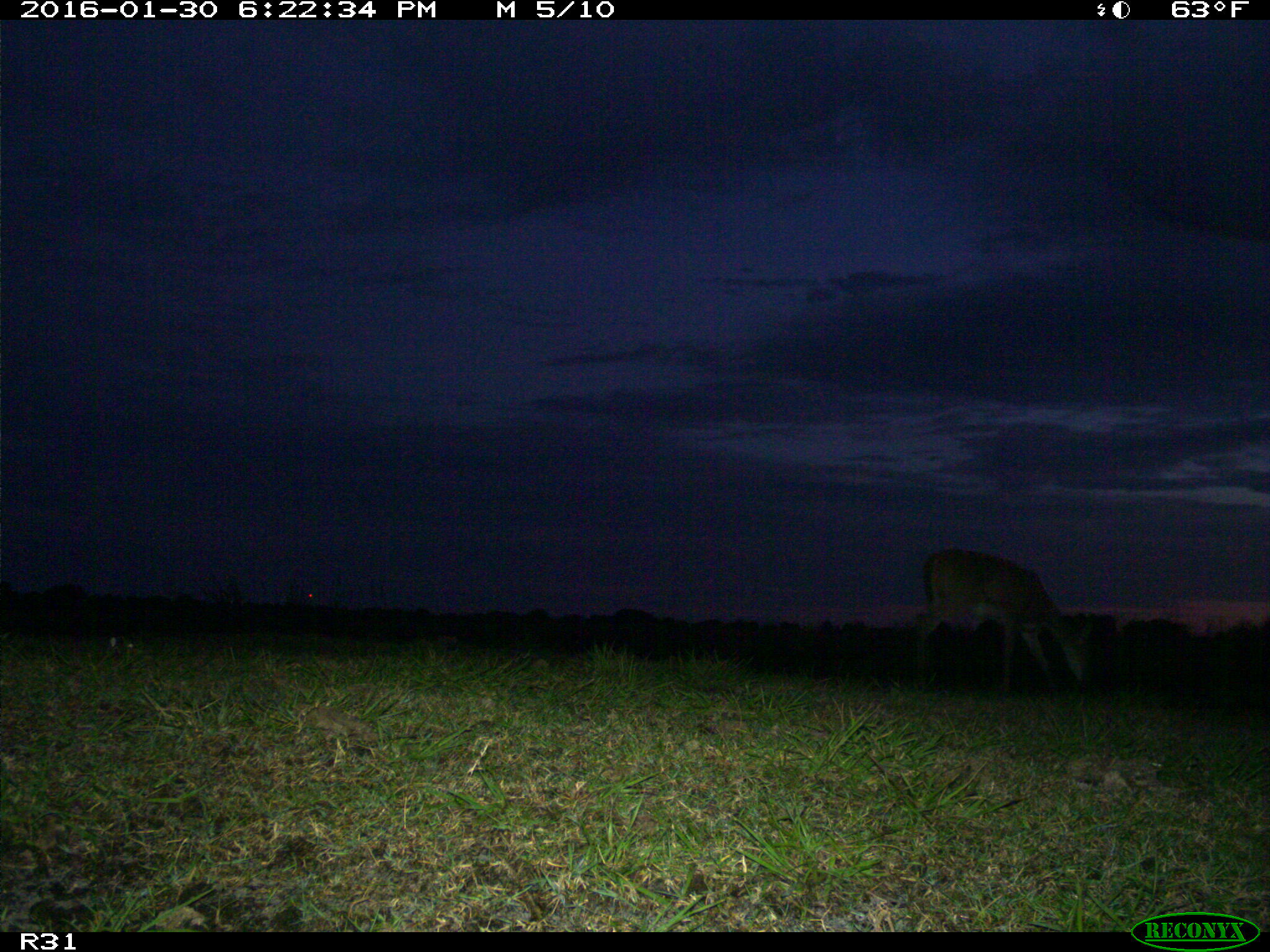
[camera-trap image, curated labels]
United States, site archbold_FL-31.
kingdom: Animalia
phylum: Chordata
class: Mammalia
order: Artiodactyla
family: Cervidae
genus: Odocoileus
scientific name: Odocoileus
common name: deer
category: unidentified deer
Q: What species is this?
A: Unidentified deer (deer) (Odocoileus).